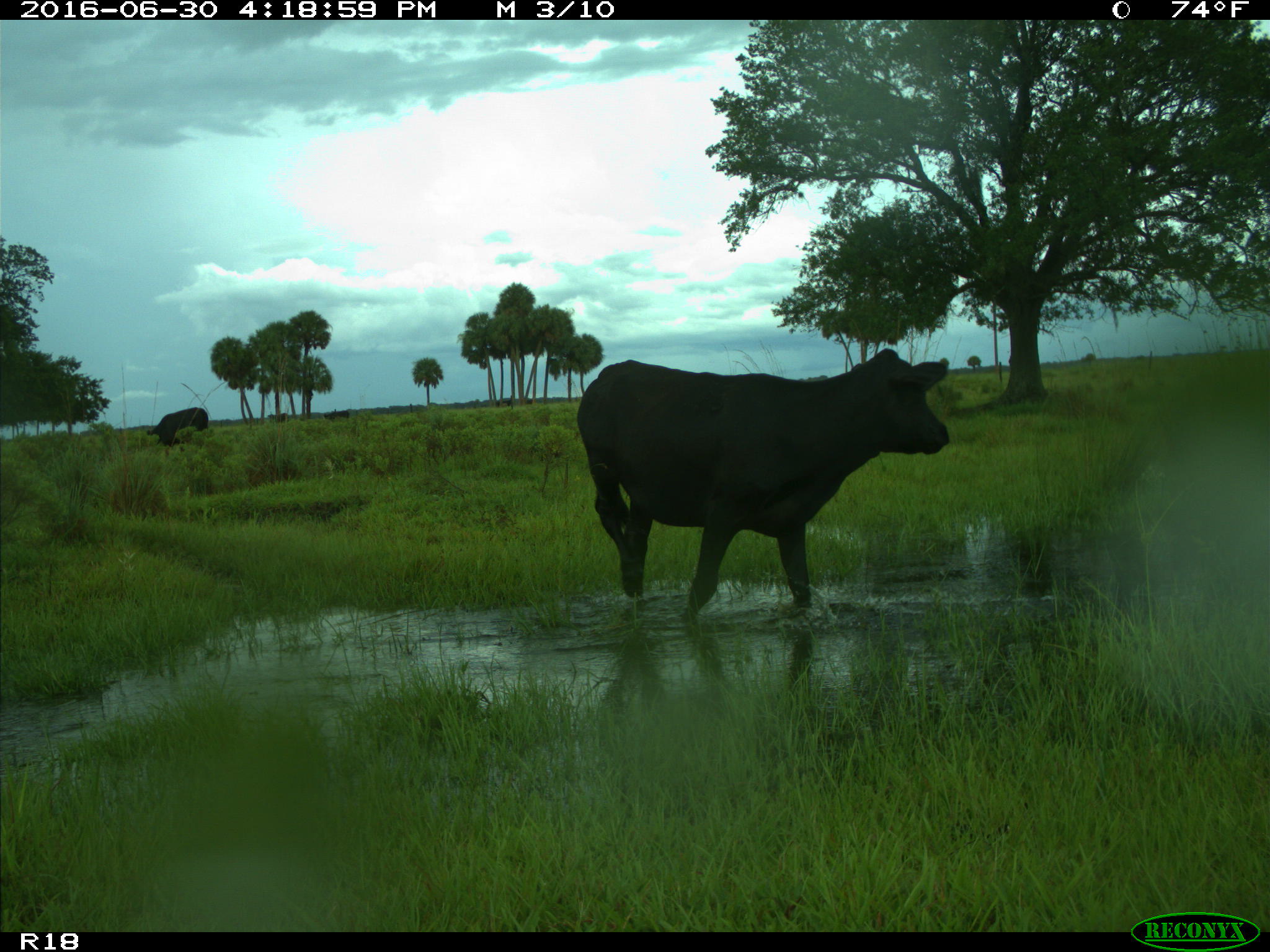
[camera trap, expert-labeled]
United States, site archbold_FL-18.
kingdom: Animalia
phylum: Chordata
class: Mammalia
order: Artiodactyla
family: Bovidae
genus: Bos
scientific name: Bos taurus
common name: domestic cow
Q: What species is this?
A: Bos taurus (domestic cow).